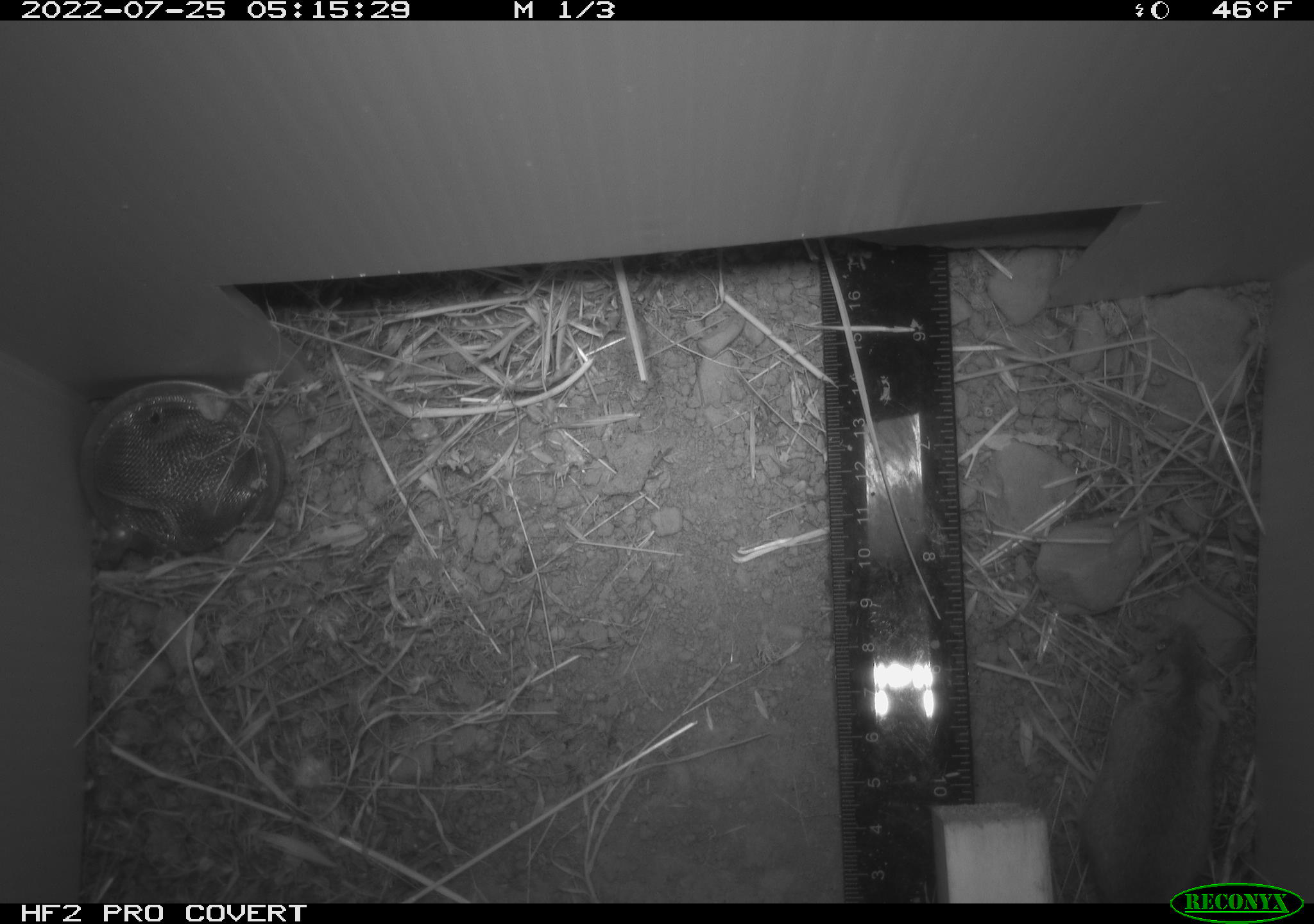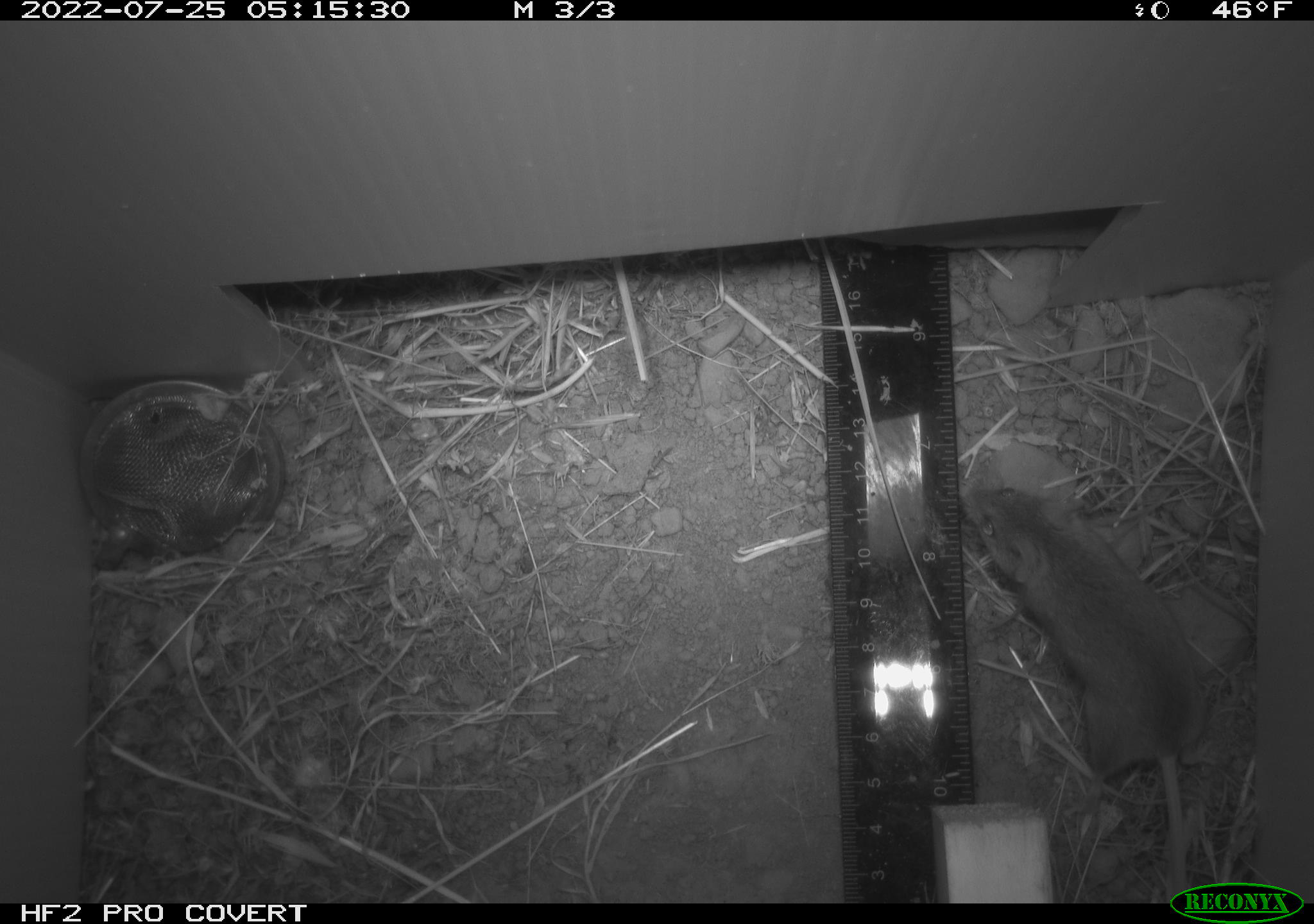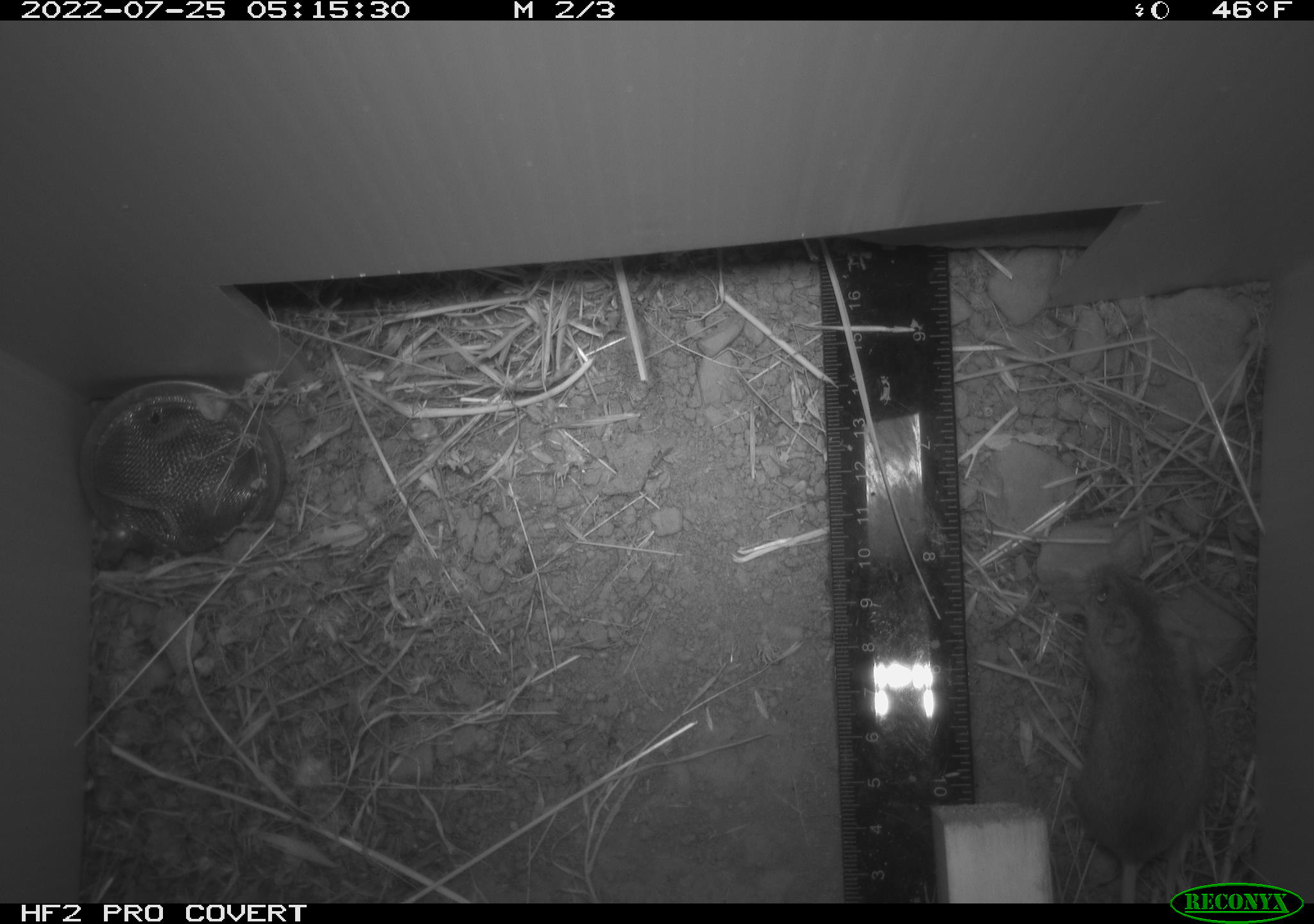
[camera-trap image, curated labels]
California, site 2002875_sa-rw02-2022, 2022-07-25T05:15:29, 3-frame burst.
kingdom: Animalia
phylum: Chordata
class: Mammalia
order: Rodentia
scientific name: Rodentia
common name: mouse species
Mouse species (Rodentia).